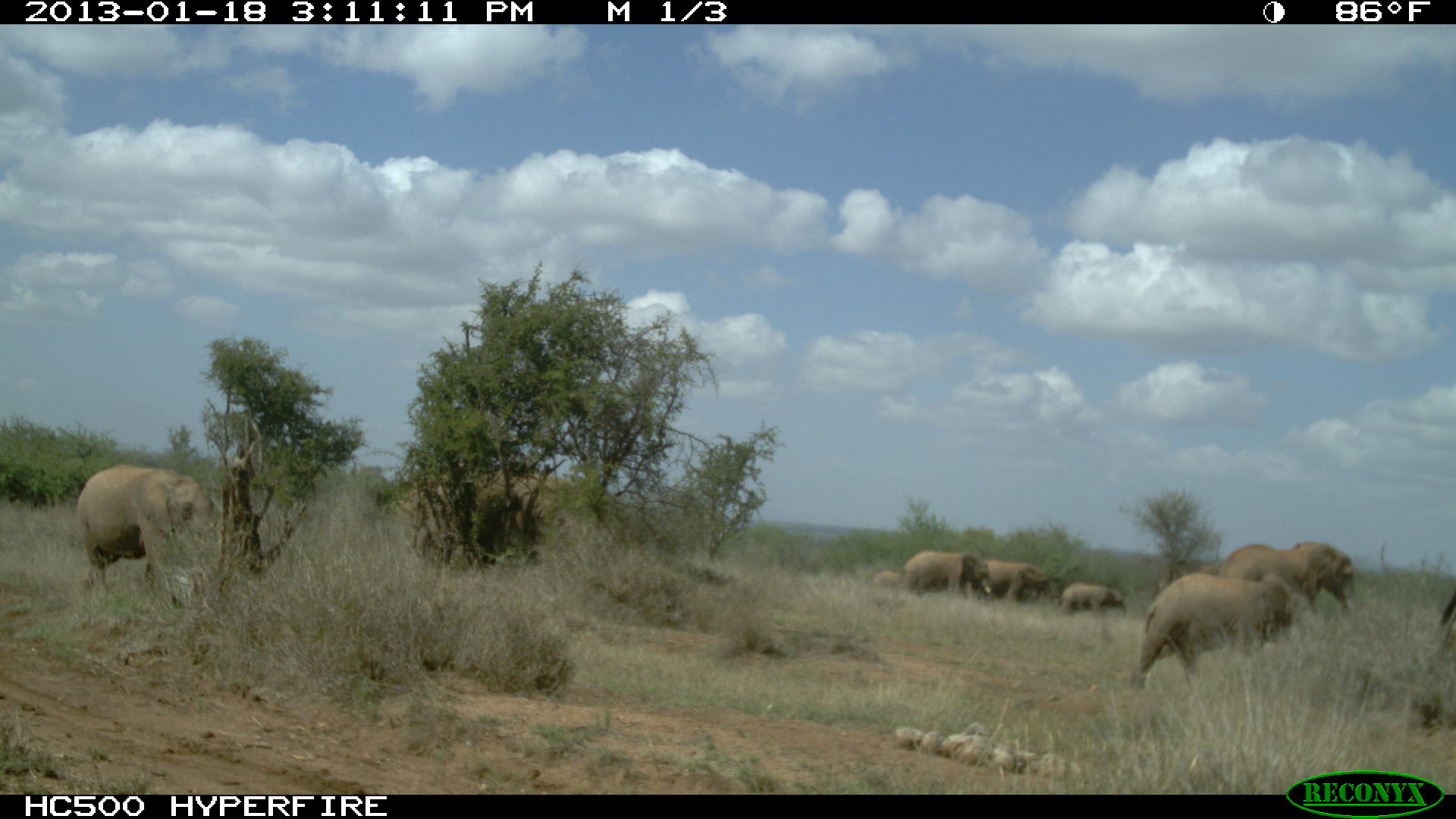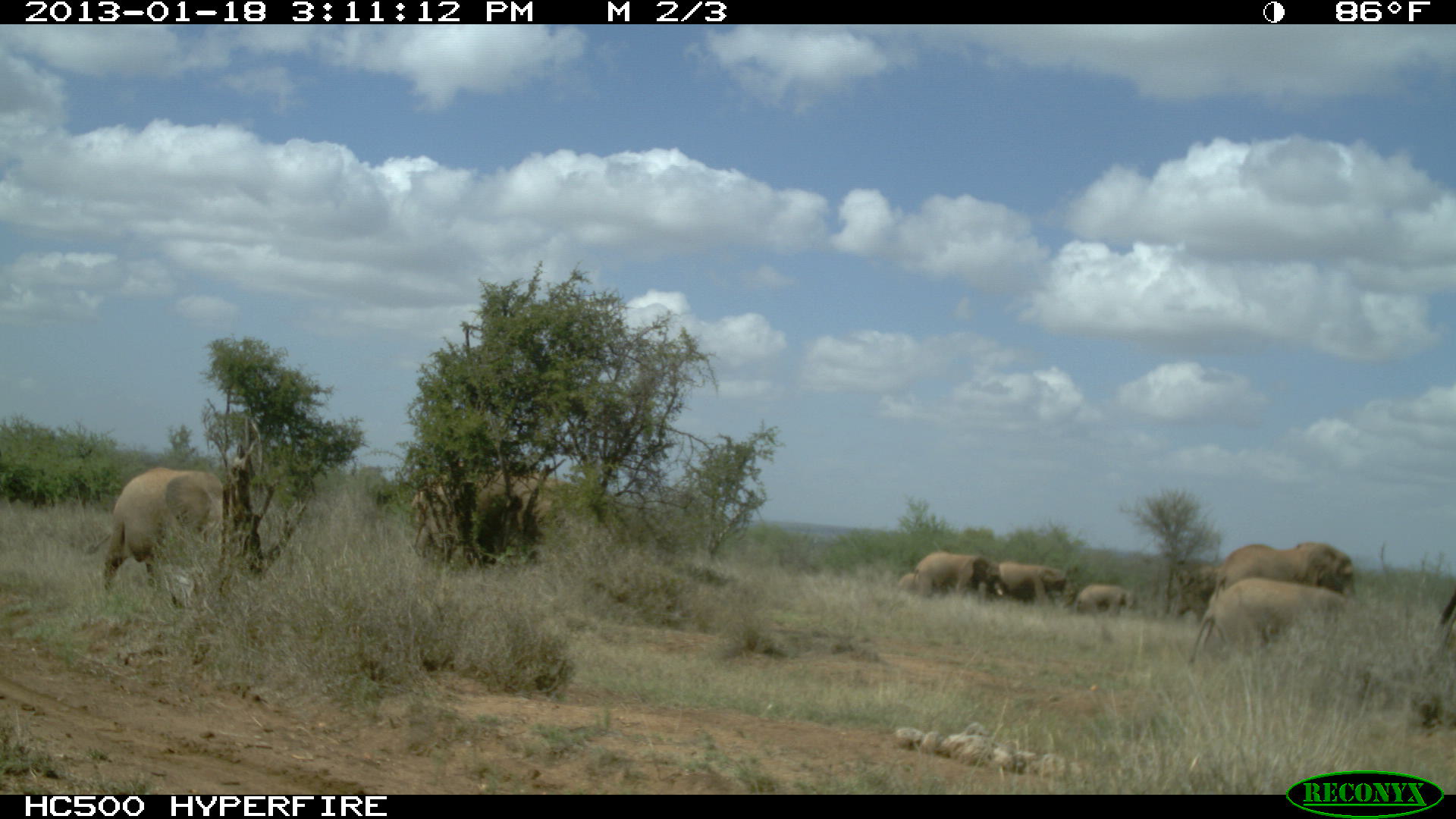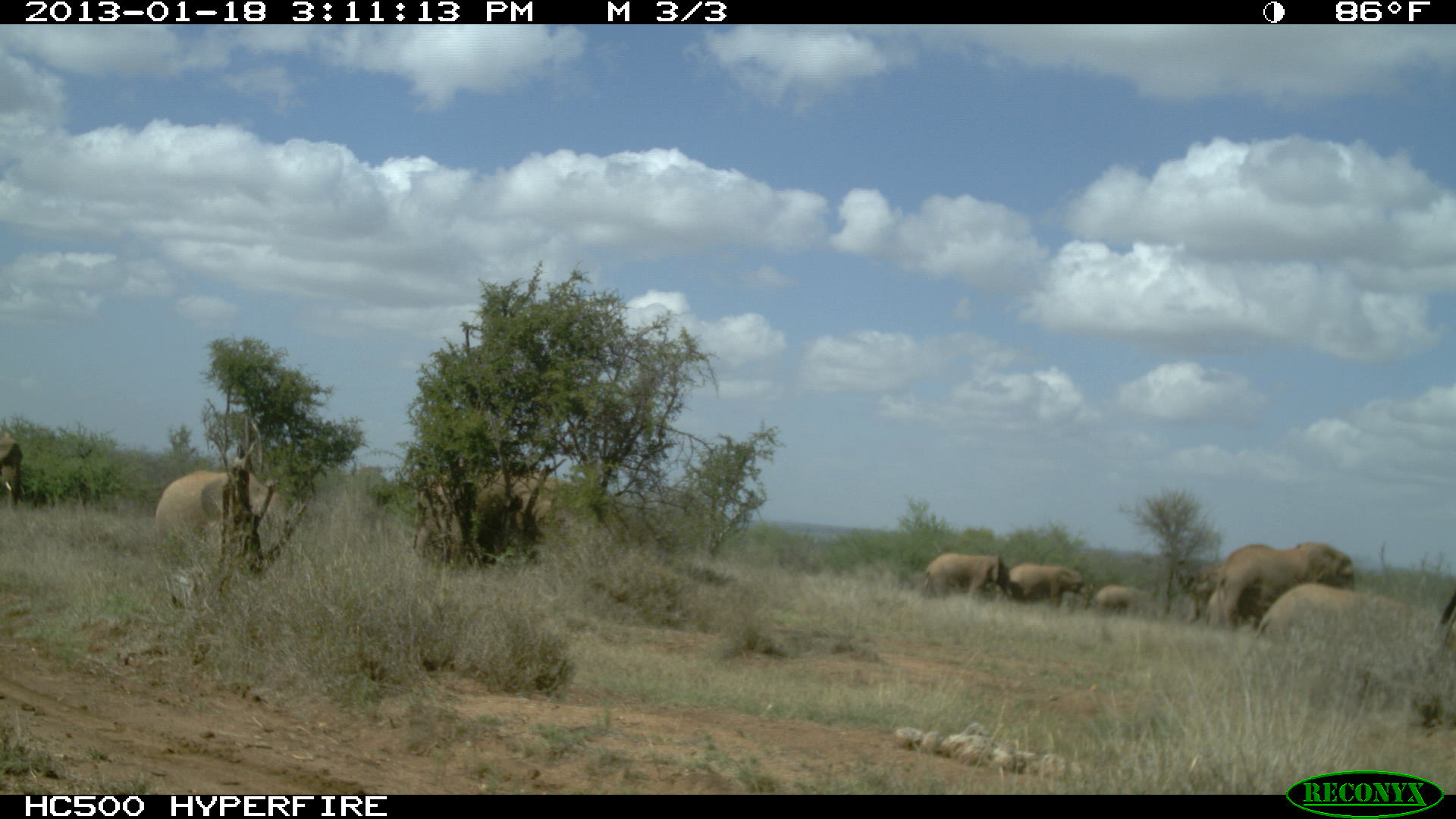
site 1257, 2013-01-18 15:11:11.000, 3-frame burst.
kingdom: Animalia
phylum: Chordata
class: Mammalia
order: Proboscidea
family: Elephantidae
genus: Loxodonta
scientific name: Loxodonta africana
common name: african bush elephant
Loxodonta africana (african bush elephant), count 8.